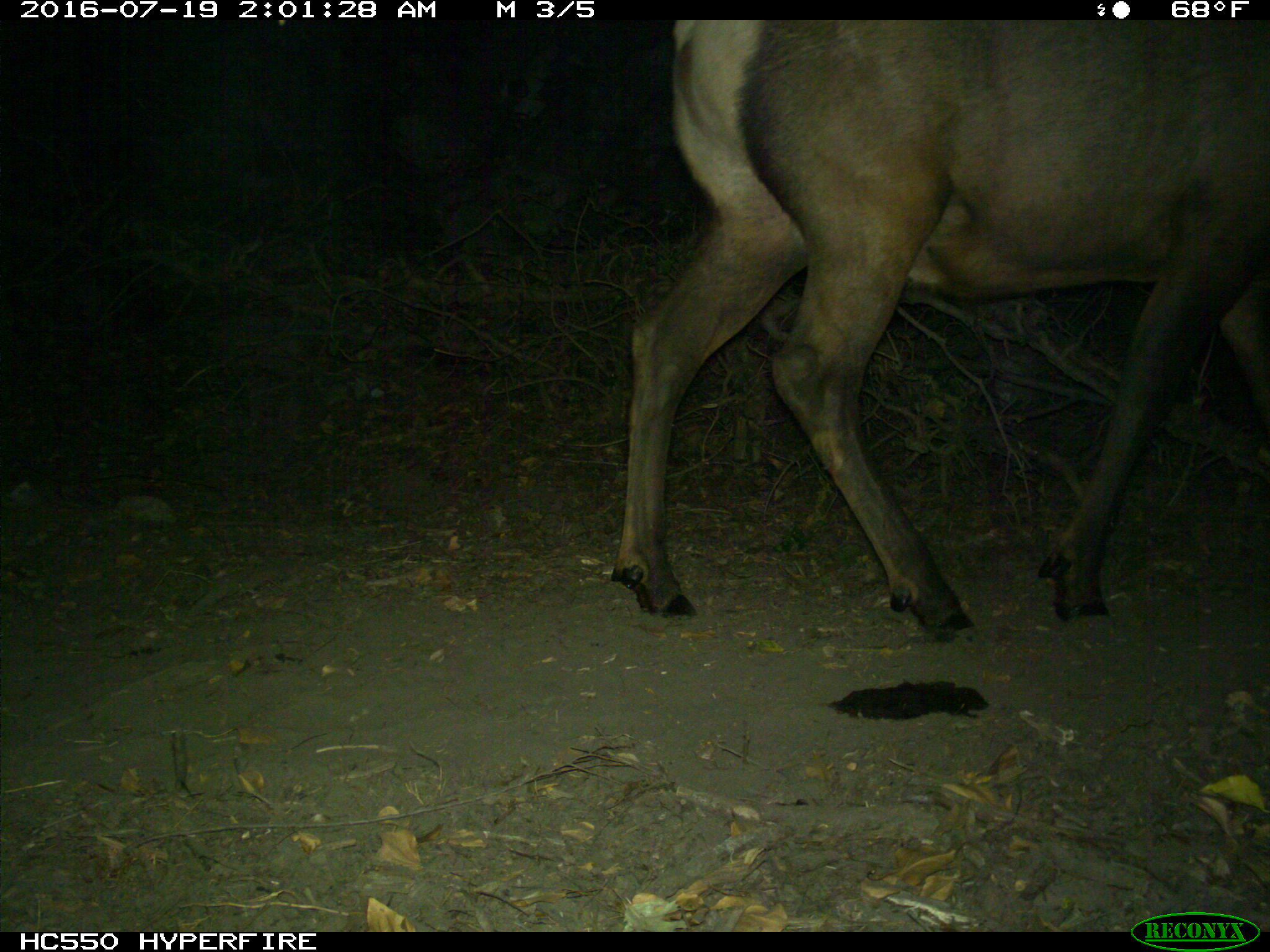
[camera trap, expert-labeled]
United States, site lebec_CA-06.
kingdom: Animalia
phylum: Chordata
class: Mammalia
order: Artiodactyla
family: Cervidae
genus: Cervus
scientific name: Cervus canadensis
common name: elk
Cervus canadensis (elk).